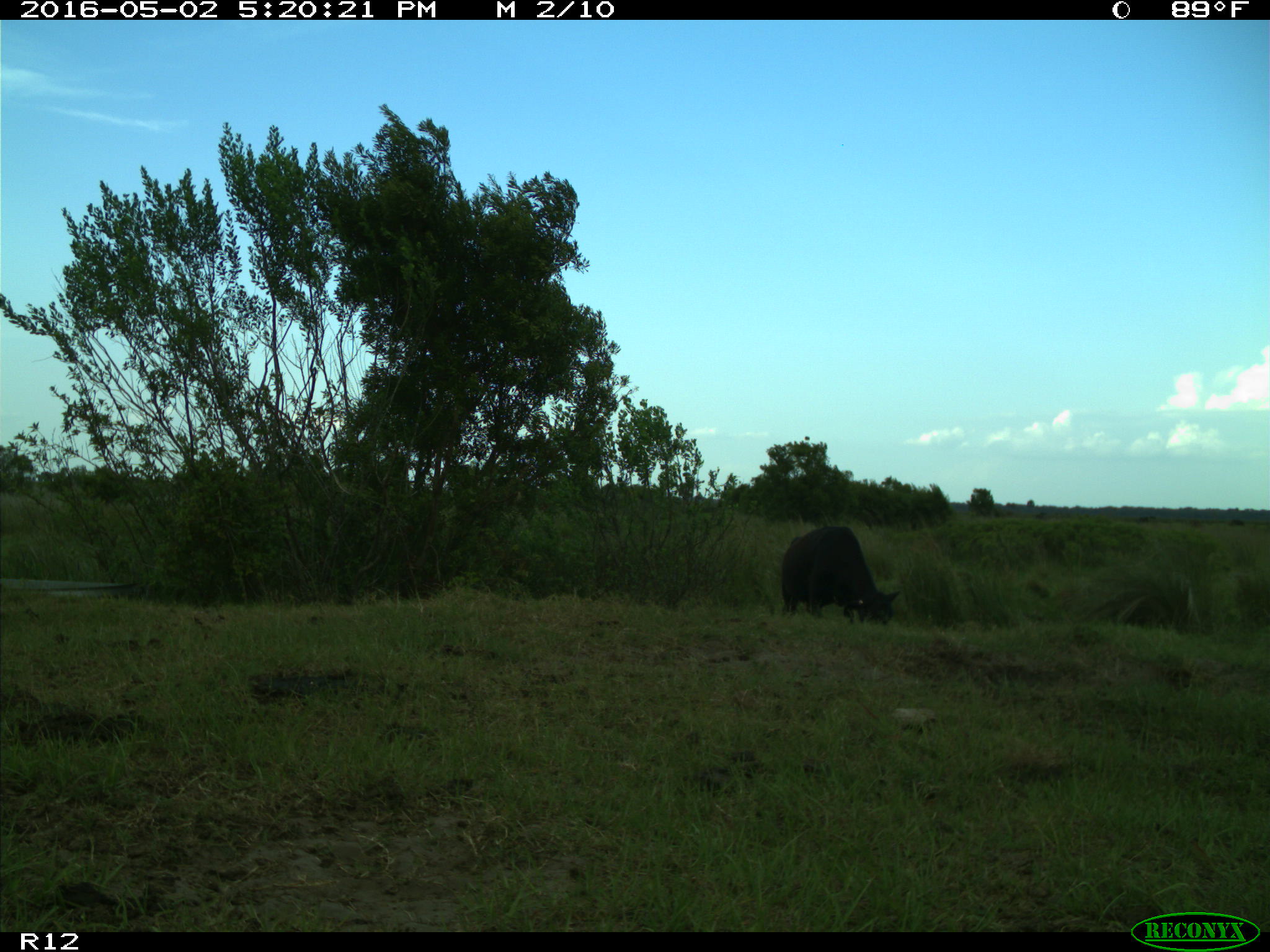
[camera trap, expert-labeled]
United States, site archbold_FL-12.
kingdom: Animalia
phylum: Chordata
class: Mammalia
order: Artiodactyla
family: Bovidae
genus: Bos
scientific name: Bos taurus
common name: domestic cow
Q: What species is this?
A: Bos taurus (domestic cow).